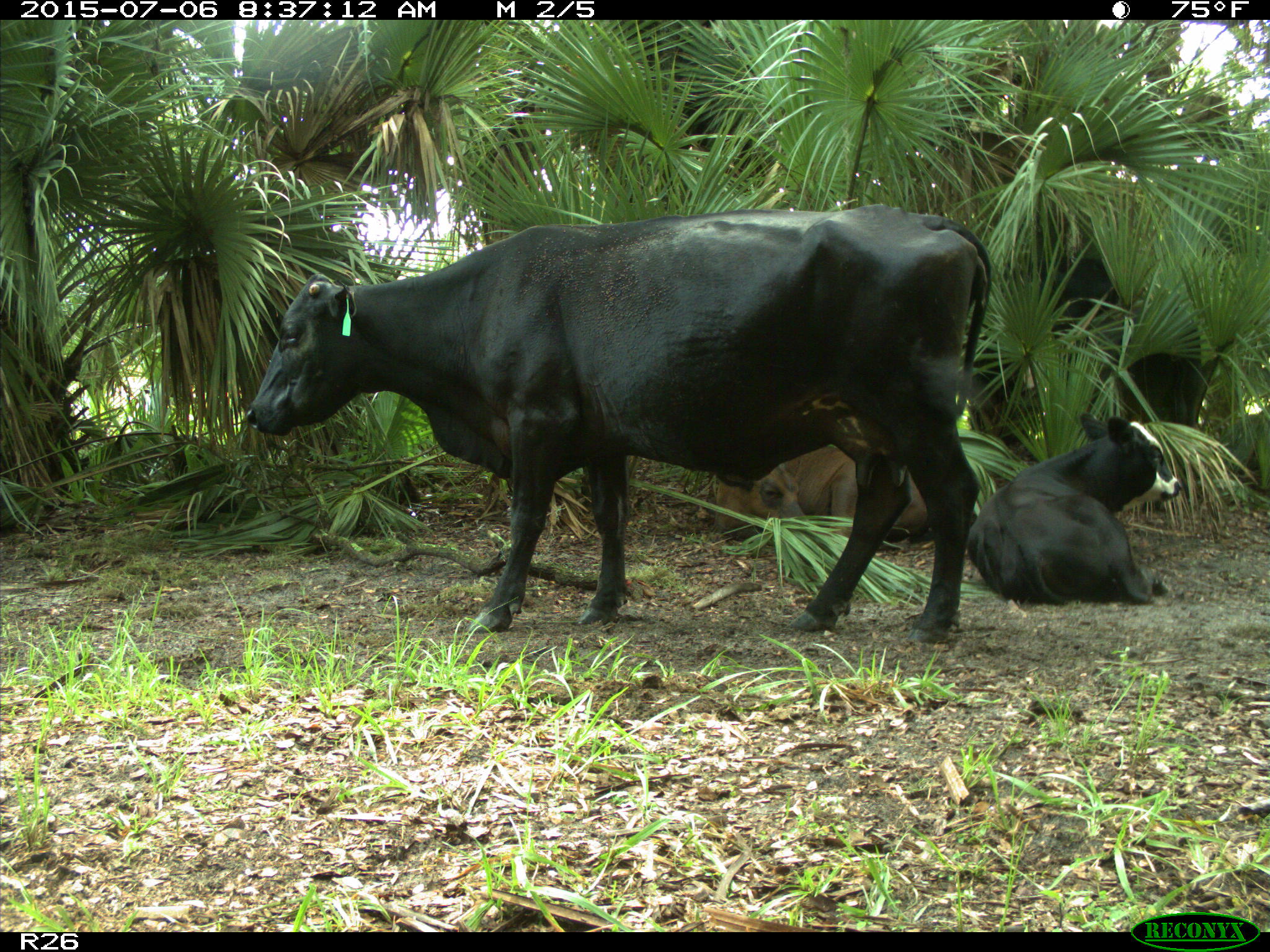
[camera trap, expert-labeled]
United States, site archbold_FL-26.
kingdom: Animalia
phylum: Chordata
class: Mammalia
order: Artiodactyla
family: Bovidae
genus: Bos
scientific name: Bos taurus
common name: domestic cow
Bos taurus (domestic cow).